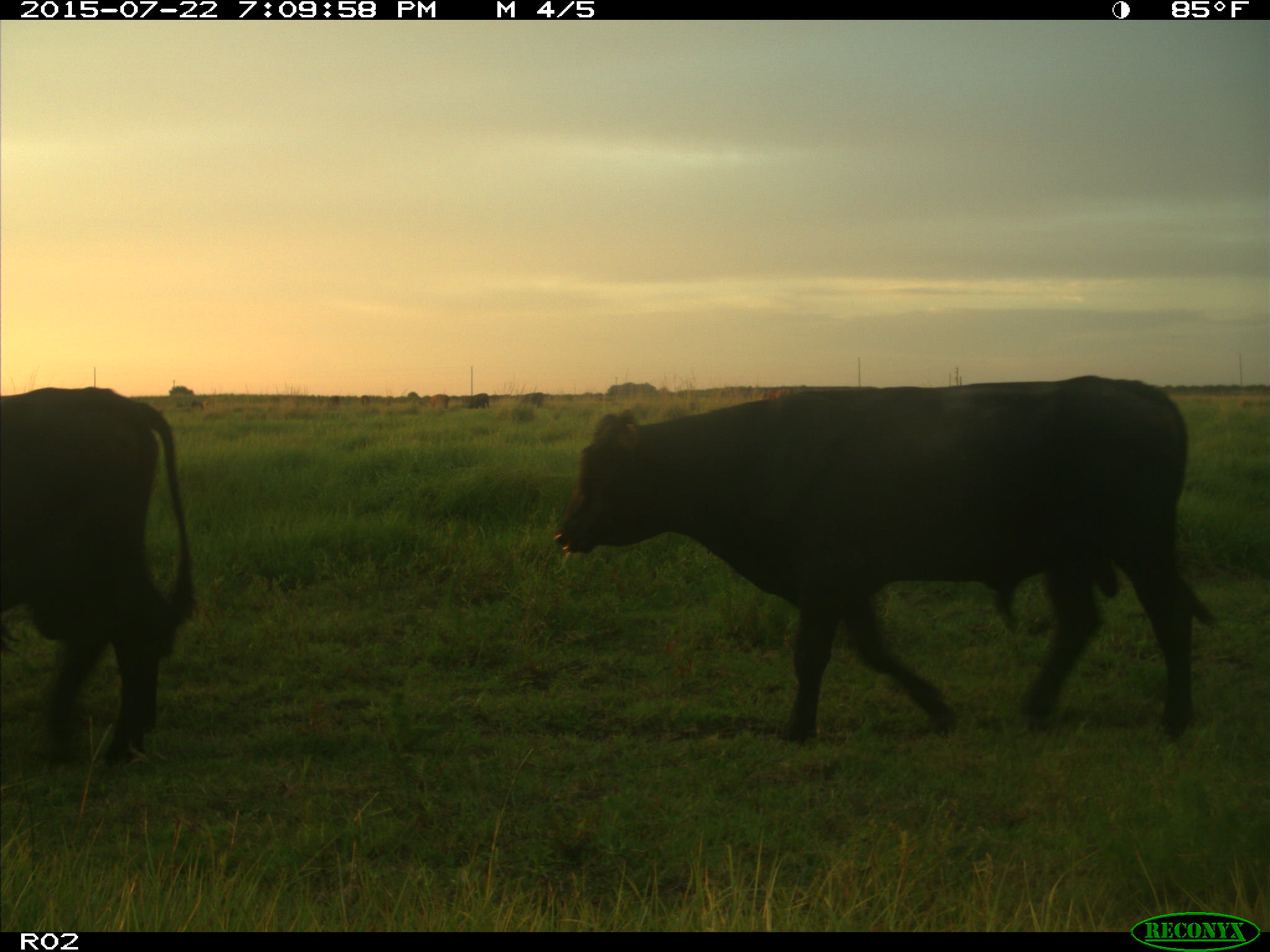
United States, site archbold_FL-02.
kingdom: Animalia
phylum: Chordata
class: Mammalia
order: Artiodactyla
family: Bovidae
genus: Bos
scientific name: Bos taurus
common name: domestic cow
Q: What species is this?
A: Bos taurus (domestic cow).